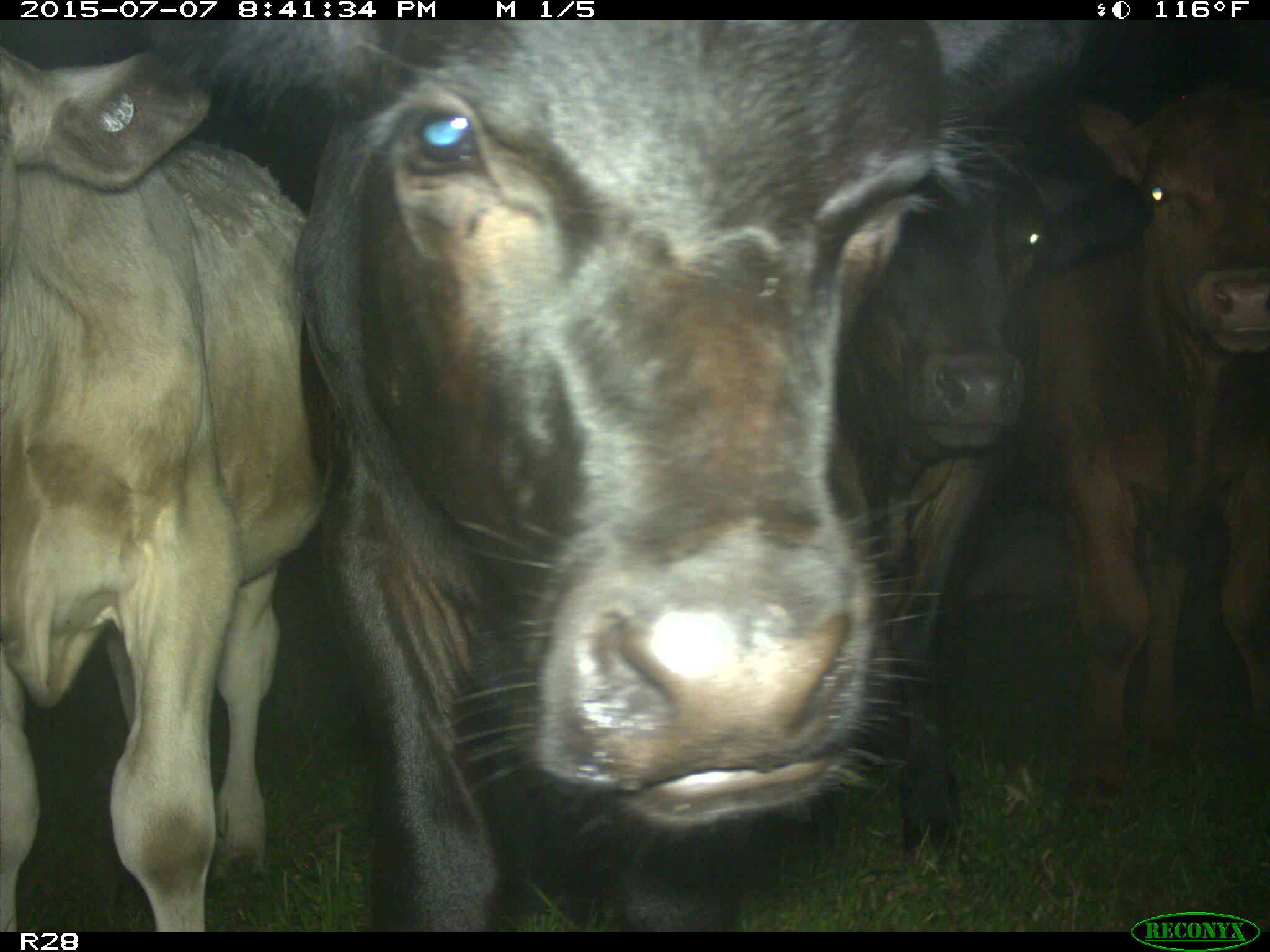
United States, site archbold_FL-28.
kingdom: Animalia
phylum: Chordata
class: Mammalia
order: Artiodactyla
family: Bovidae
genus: Bos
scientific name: Bos taurus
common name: domestic cow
Bos taurus (domestic cow).